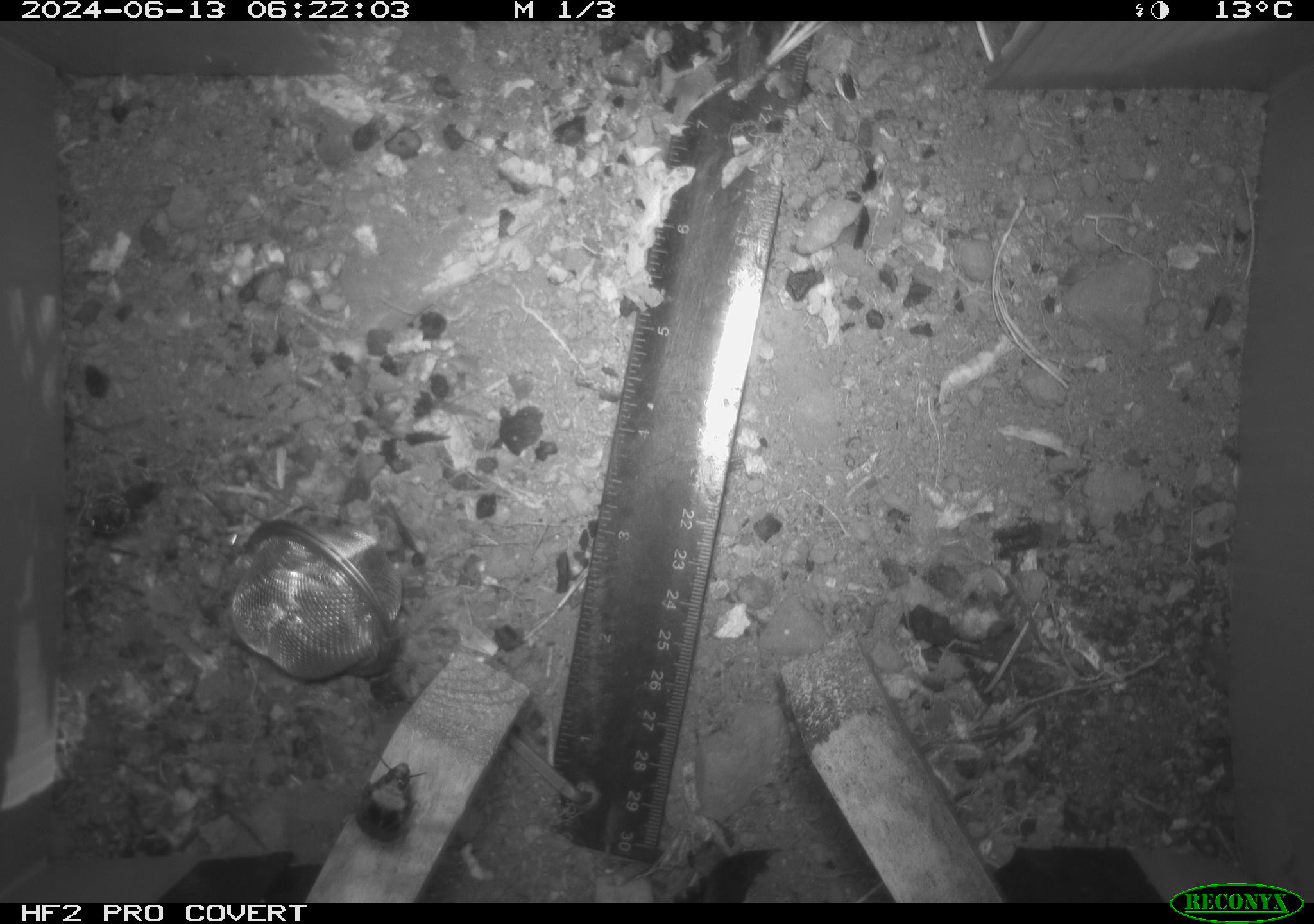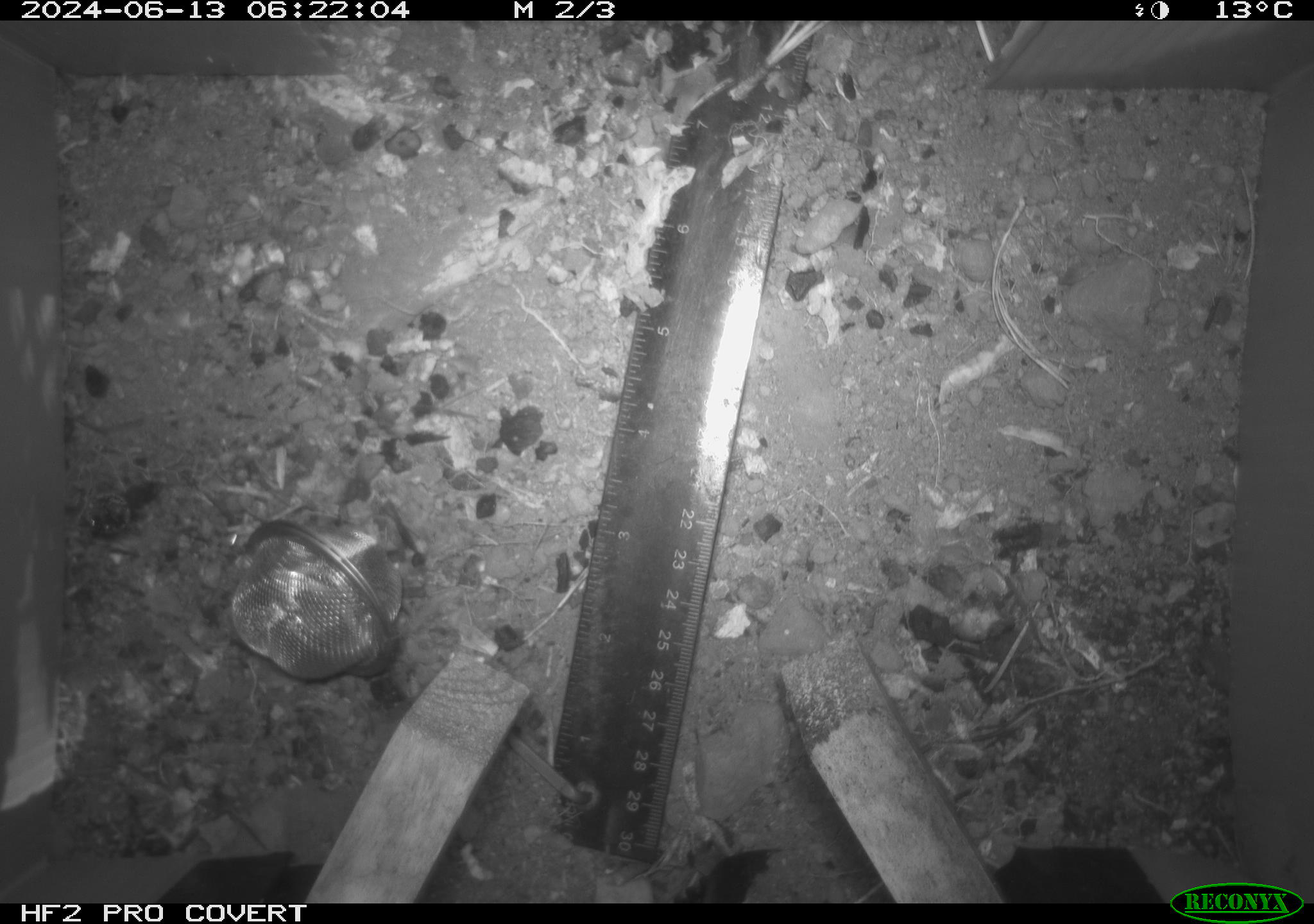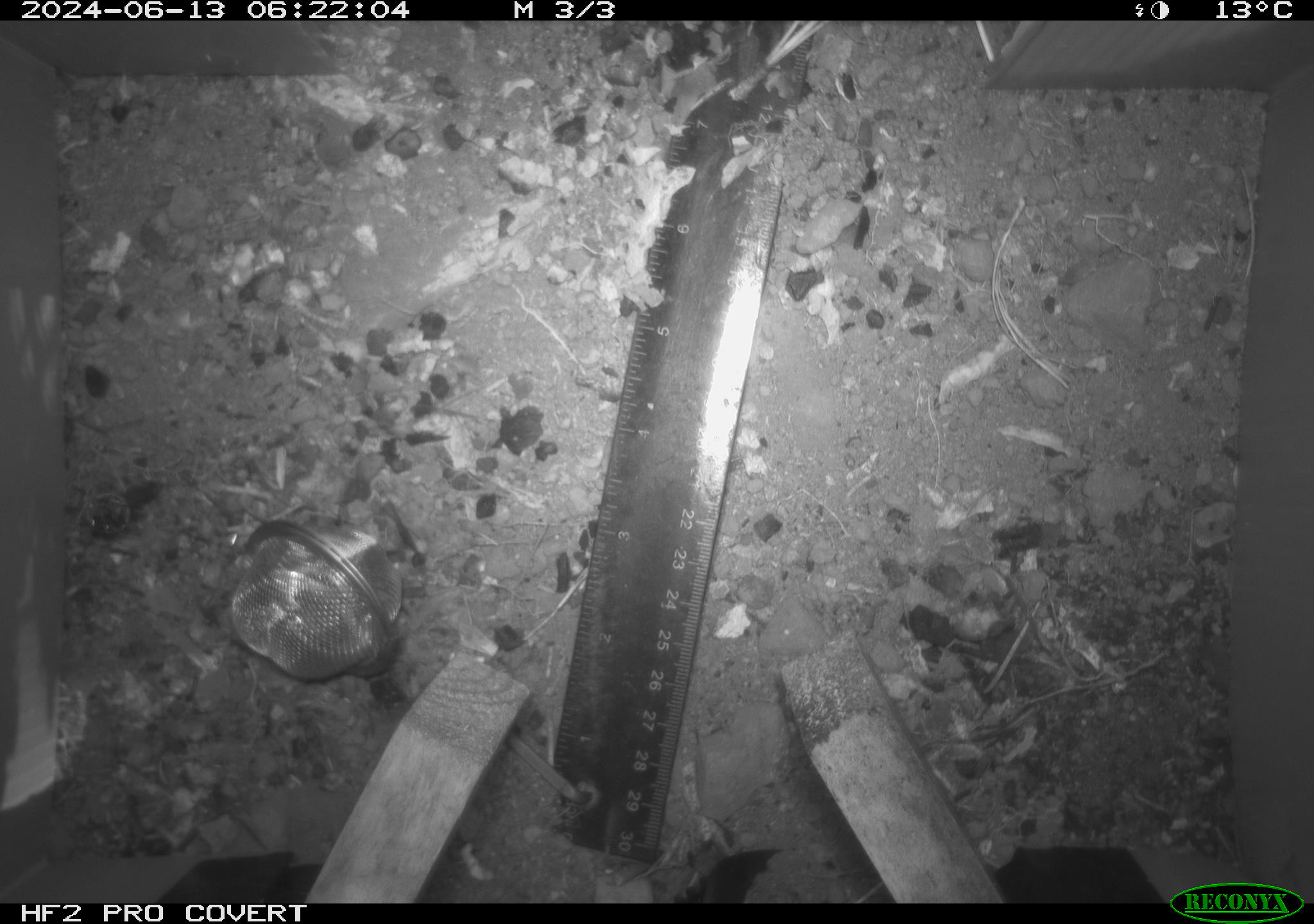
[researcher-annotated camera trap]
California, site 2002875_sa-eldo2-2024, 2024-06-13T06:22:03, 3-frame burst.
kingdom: Animalia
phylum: Chordata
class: Mammalia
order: Rodentia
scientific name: Rodentia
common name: rodent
Rodent (Rodentia).